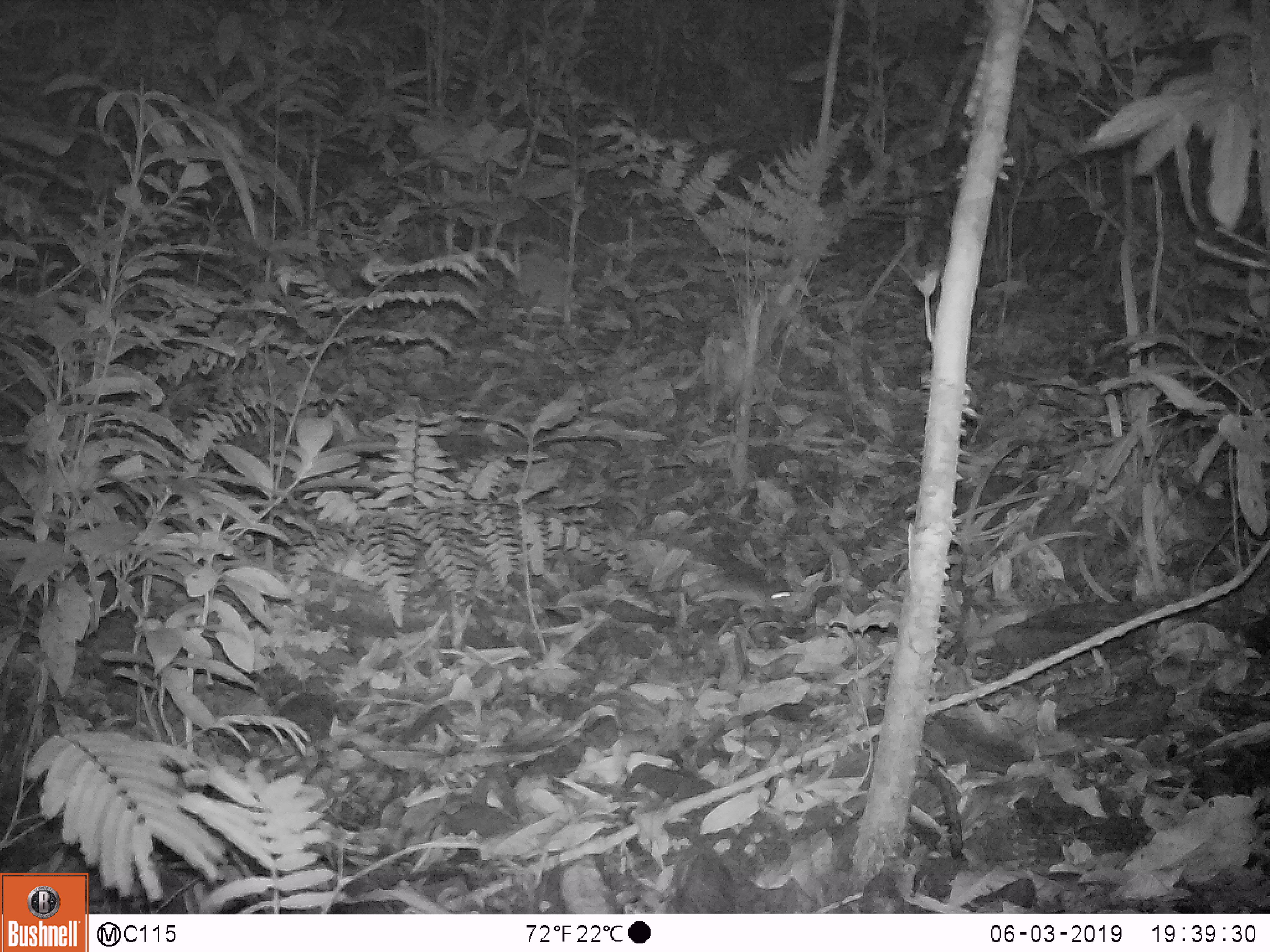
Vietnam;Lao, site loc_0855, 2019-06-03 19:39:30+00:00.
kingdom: Animalia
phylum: Chordata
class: Mammalia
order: Rodentia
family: Muridae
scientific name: Muridae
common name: old-world mice and rats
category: unidentified murid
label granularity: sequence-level